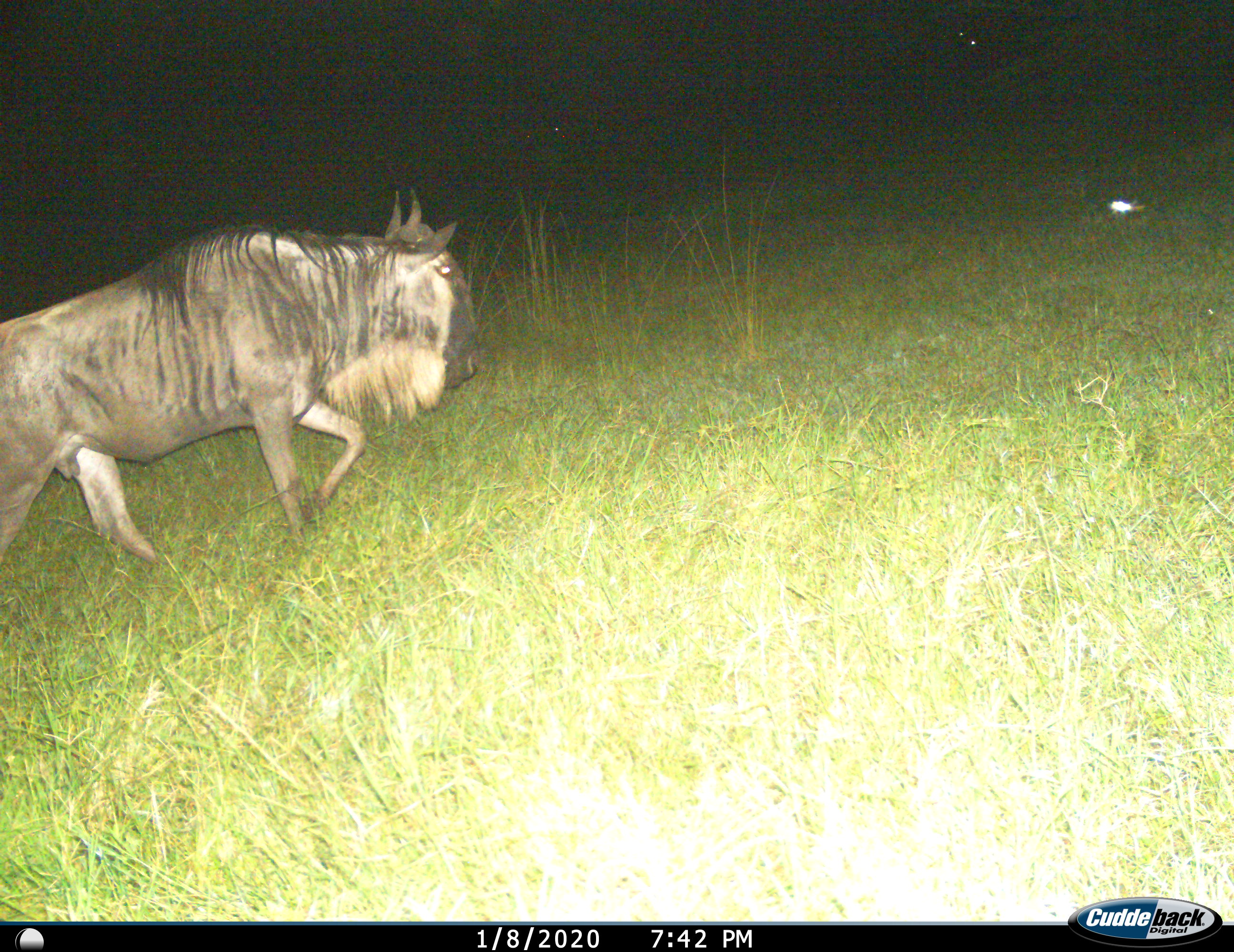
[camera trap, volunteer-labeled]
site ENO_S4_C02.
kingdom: Animalia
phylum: Chordata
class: Mammalia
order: Artiodactyla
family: Bovidae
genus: Connochaetes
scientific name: Connochaetes taurinus taurinus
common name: blue wildebeest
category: wildebeestblue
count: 1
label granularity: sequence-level